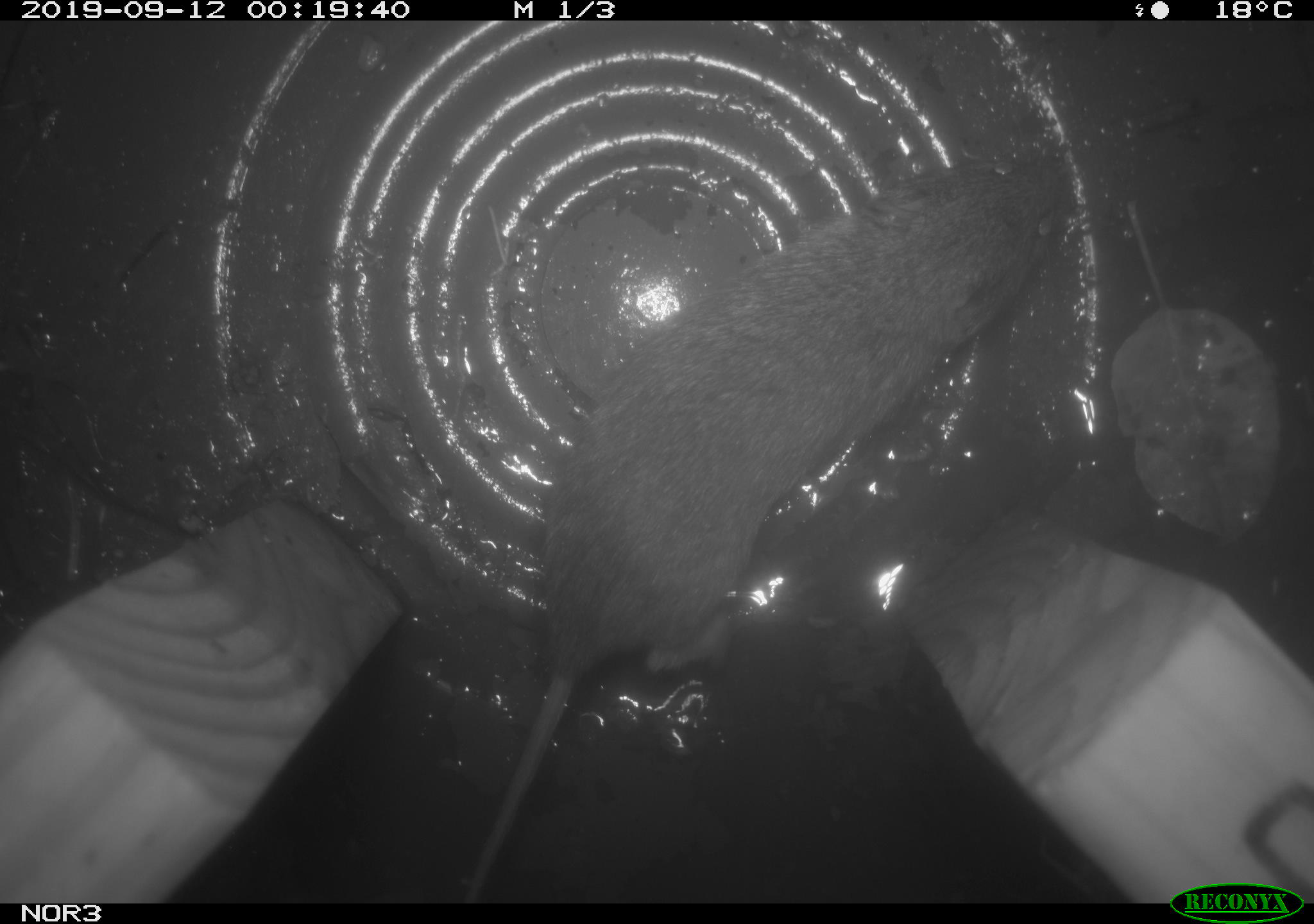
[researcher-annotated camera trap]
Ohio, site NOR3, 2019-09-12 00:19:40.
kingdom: Animalia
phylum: Chordata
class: Mammalia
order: Rodentia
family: Cricetidae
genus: Microtus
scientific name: Microtus pennsylvanicus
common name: meadow vole